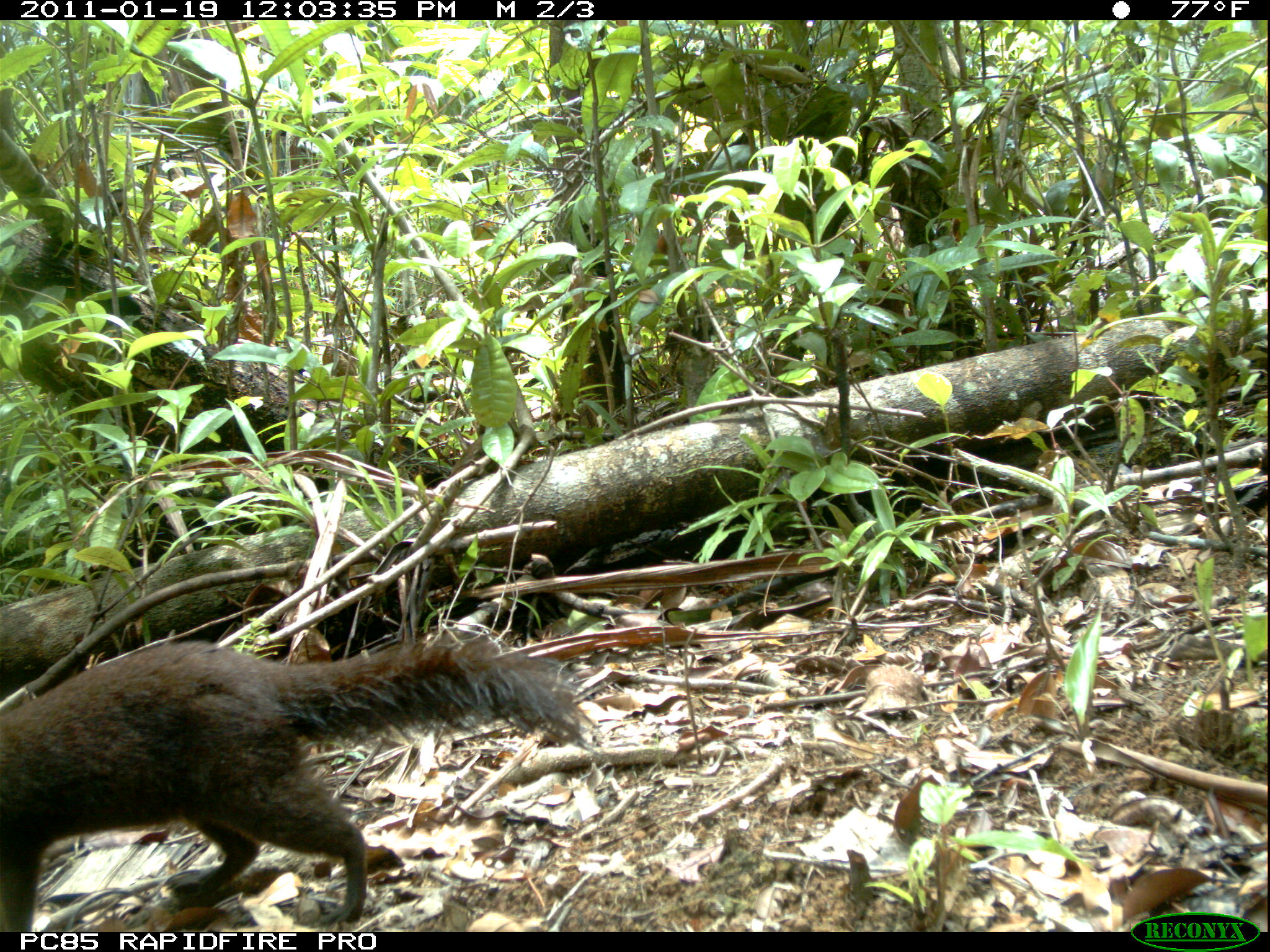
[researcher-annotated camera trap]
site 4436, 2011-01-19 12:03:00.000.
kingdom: Animalia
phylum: Chordata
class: Mammalia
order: Carnivora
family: Eupleridae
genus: Salanoia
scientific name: Salanoia concolor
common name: brown-tailed vontsira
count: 1